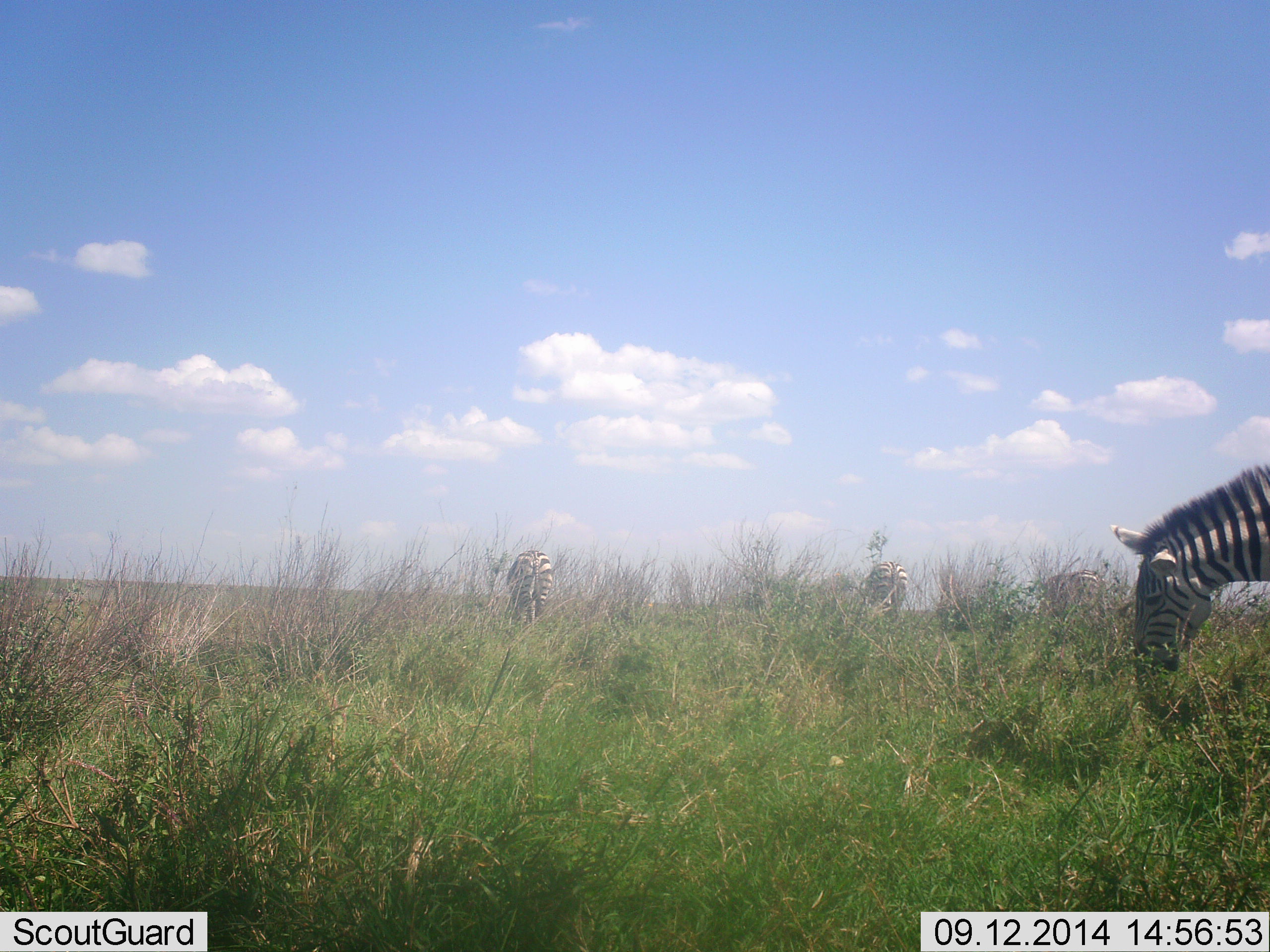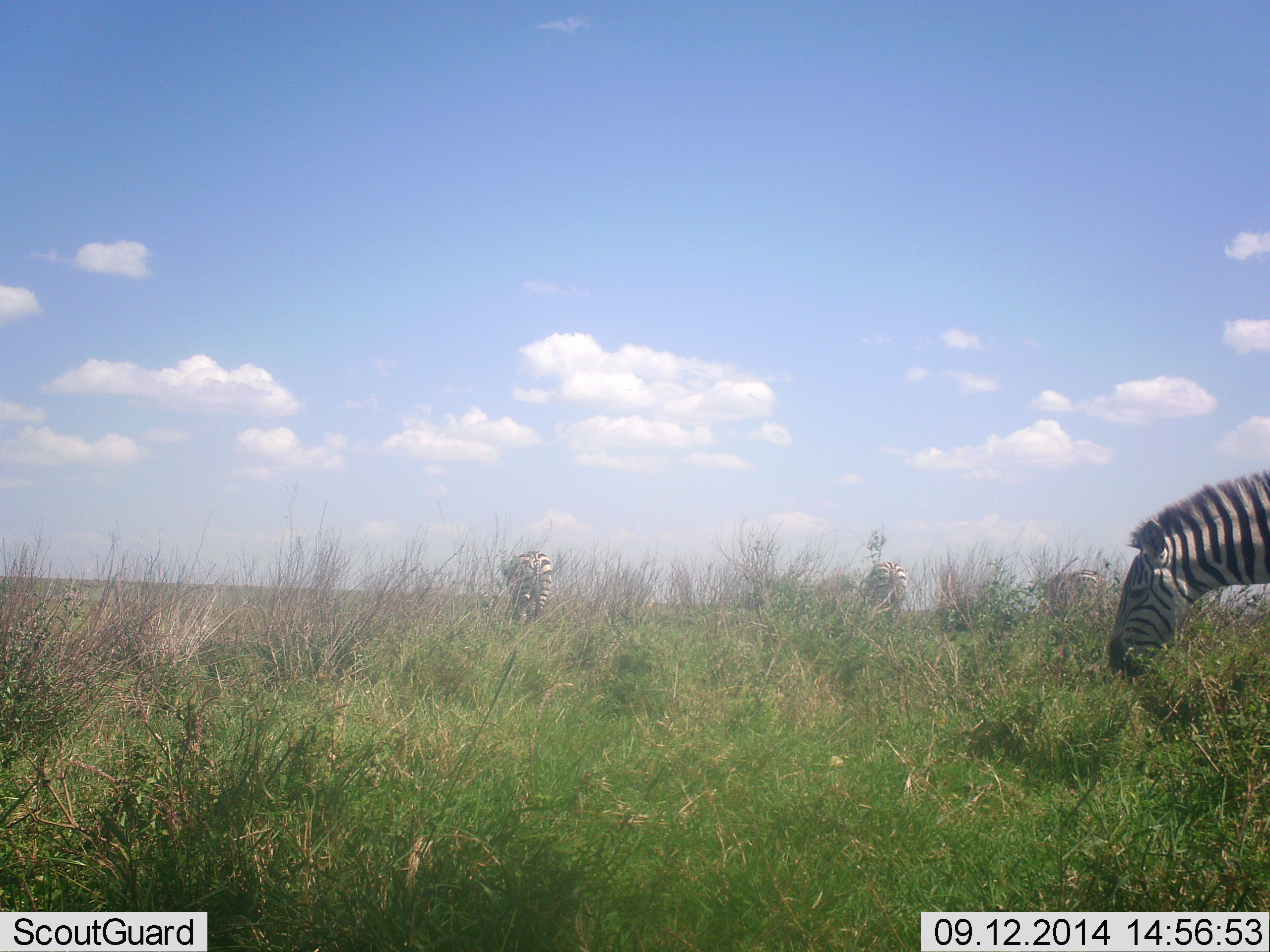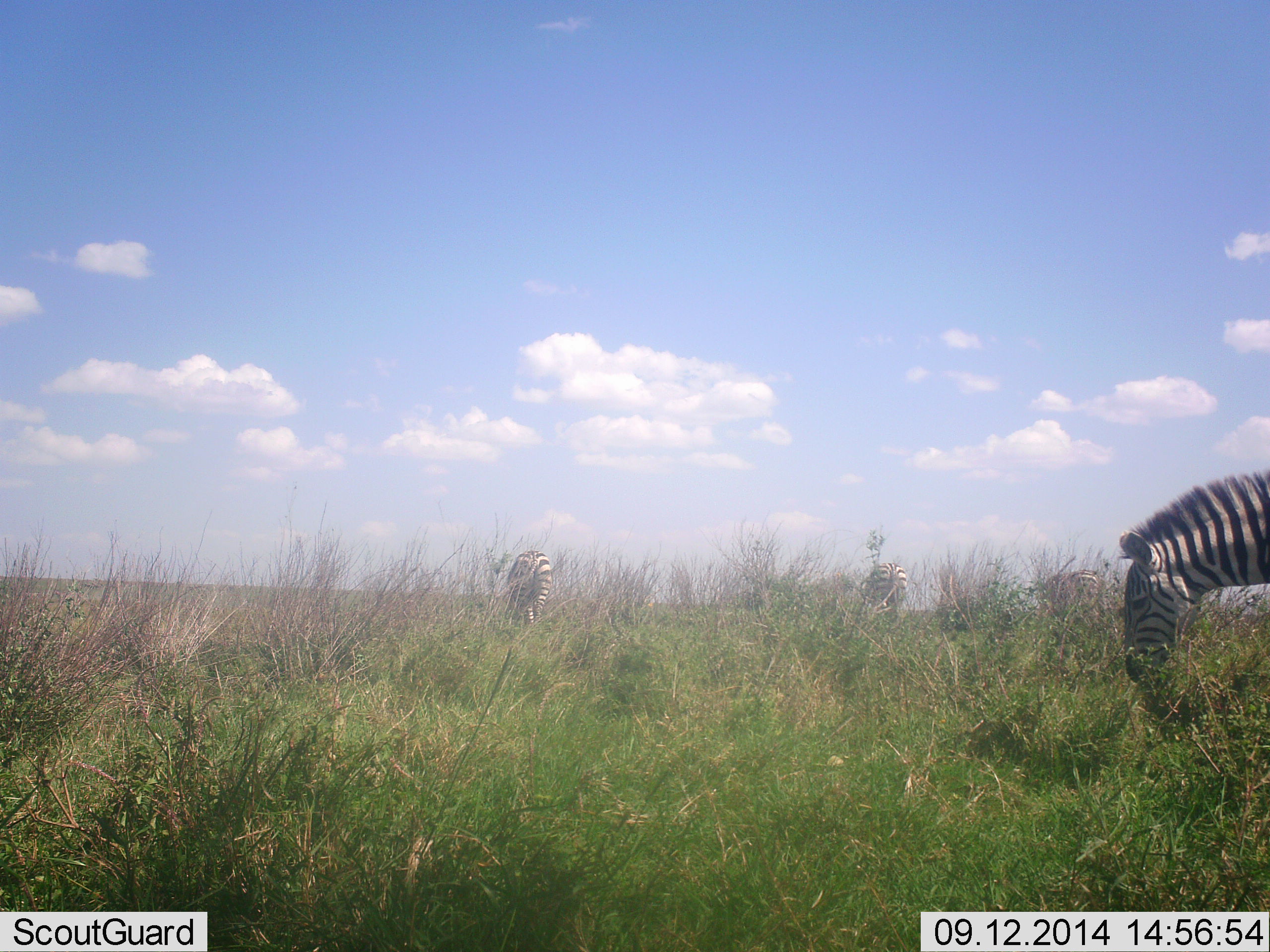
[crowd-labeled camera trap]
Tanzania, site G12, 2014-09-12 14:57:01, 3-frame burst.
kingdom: Animalia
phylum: Chordata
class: Mammalia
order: Perissodactyla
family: Equidae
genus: Equus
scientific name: Equus quagga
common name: plains zebra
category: zebra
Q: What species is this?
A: Zebra (plains zebra) (Equus quagga).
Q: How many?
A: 4.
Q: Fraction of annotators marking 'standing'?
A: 10%.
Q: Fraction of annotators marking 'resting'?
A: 0%.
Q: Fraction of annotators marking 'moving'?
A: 0%.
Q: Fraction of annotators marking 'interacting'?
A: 0%.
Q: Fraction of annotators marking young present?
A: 0%.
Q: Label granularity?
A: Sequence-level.